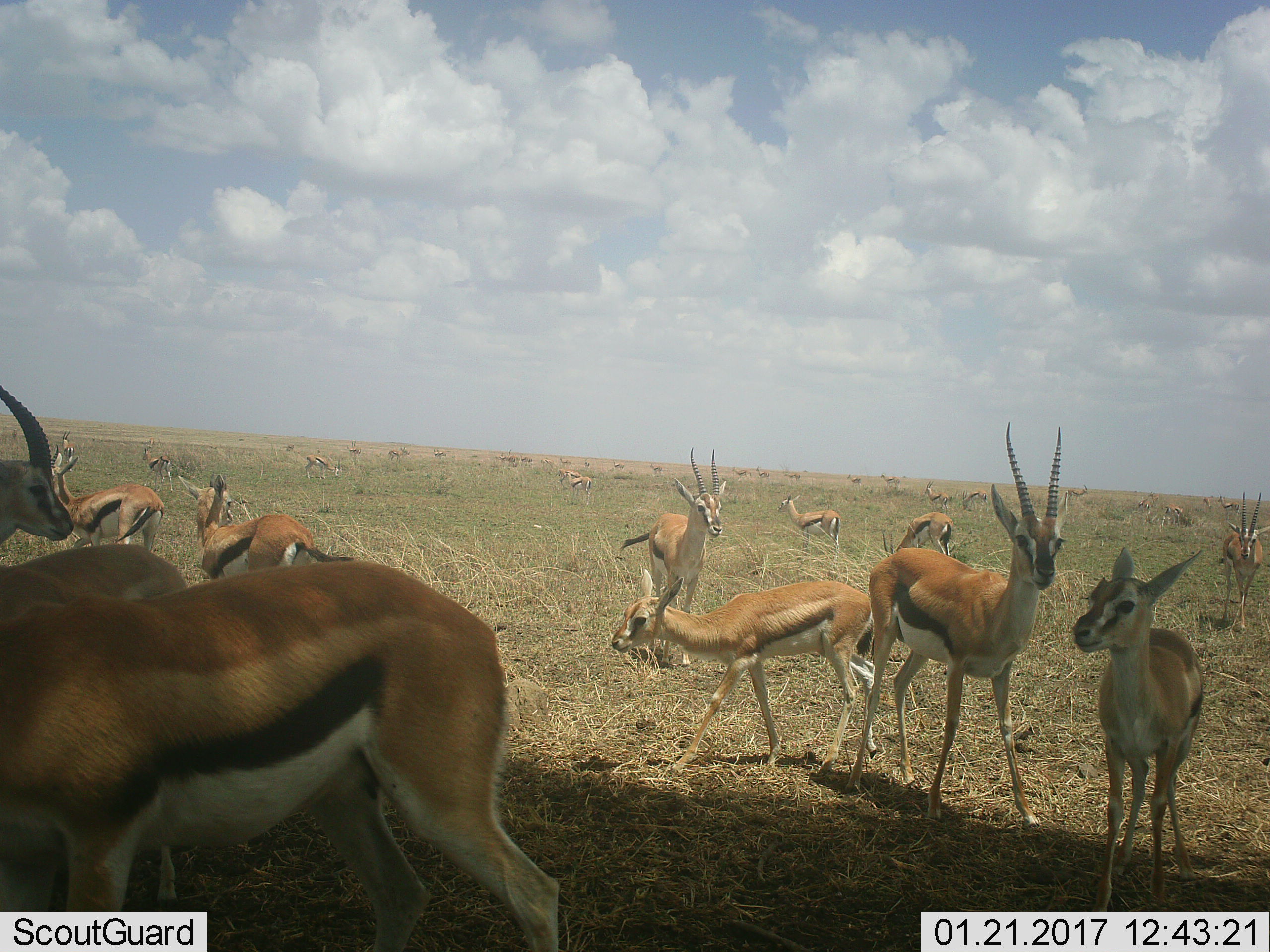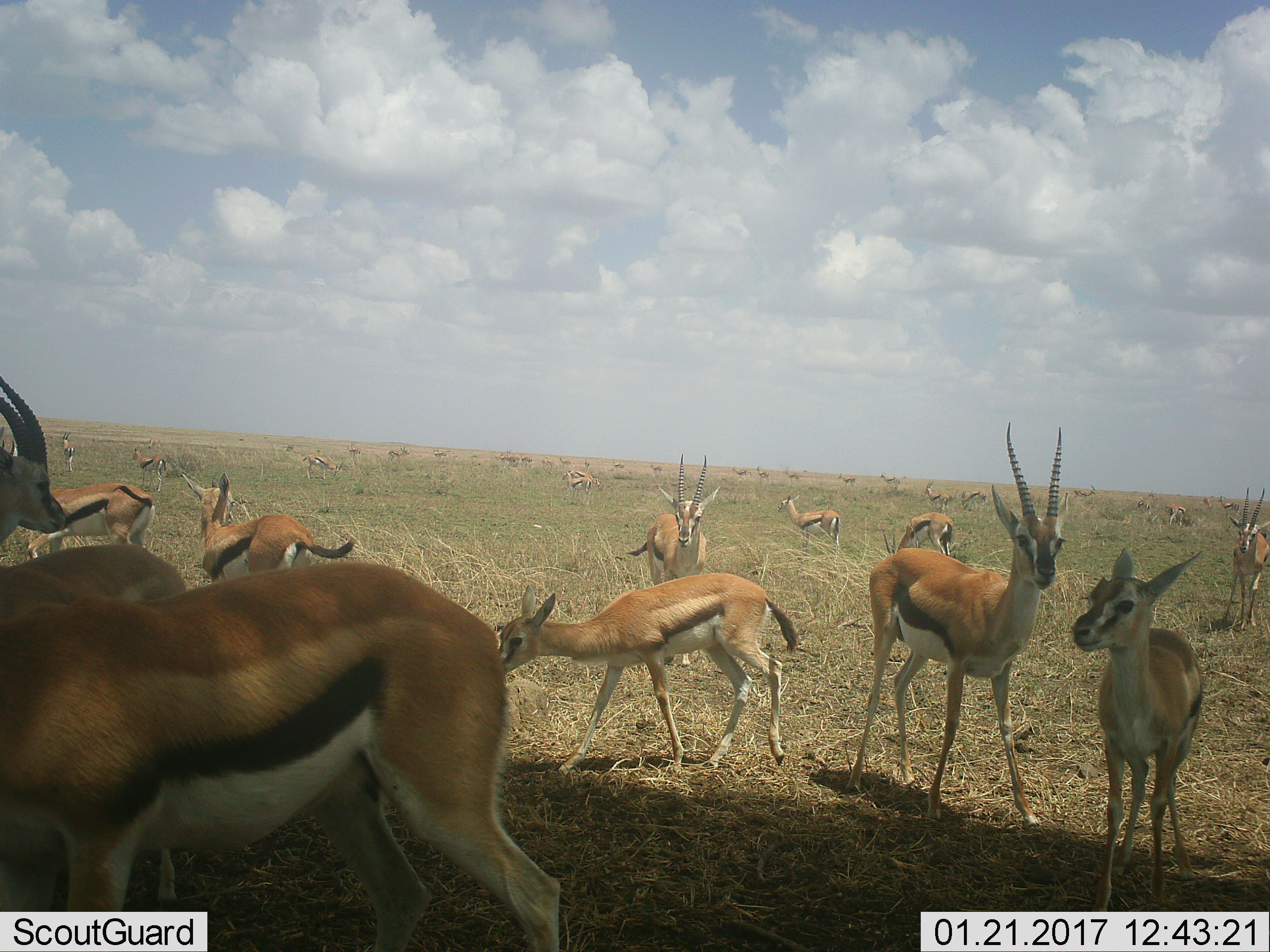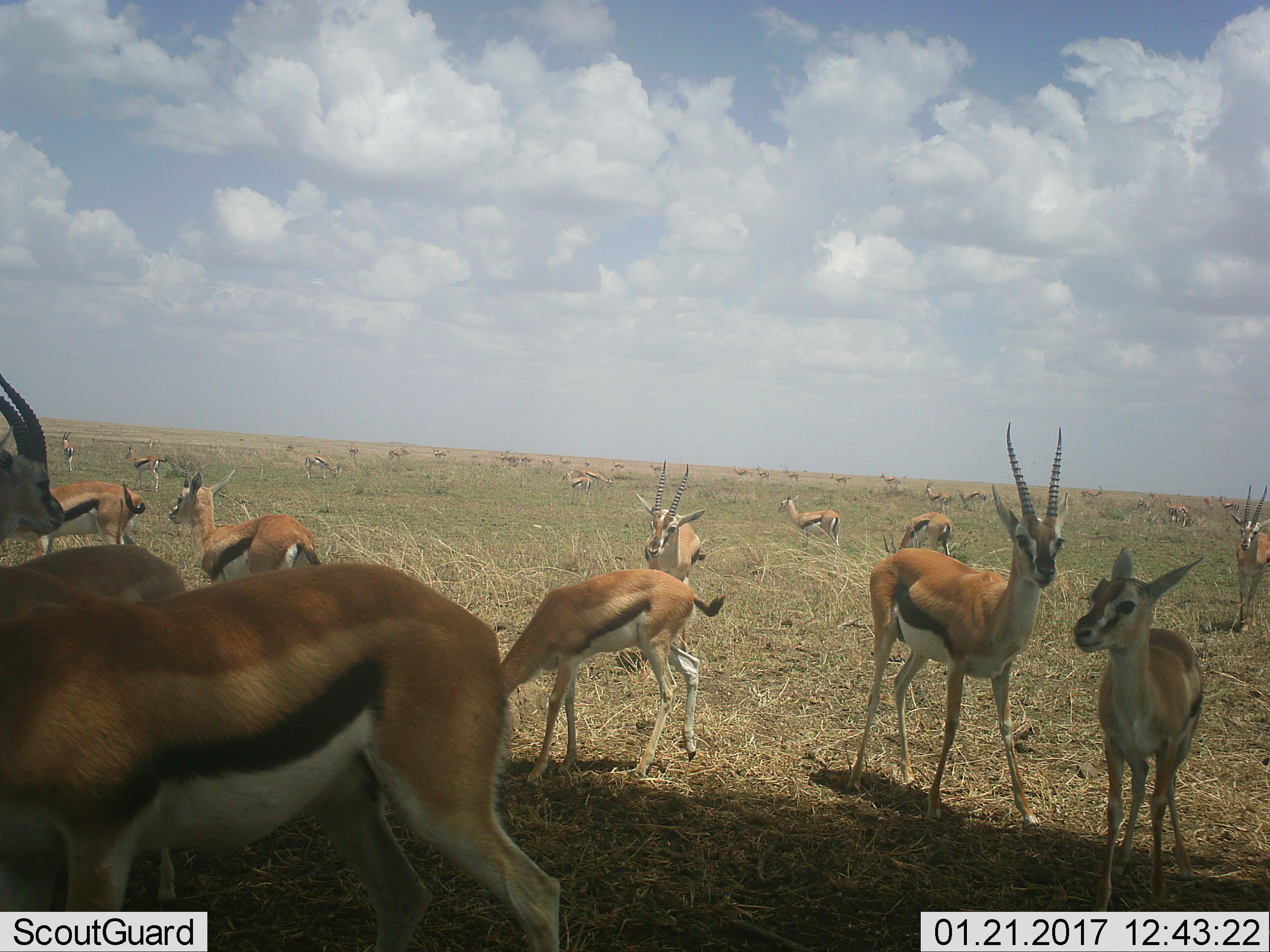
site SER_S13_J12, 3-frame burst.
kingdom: Animalia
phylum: Chordata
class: Mammalia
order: Artiodactyla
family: Bovidae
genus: Eudorcas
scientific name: Eudorcas thomsonii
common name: thomson's gazelle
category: gazellethomsons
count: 11-50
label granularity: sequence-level